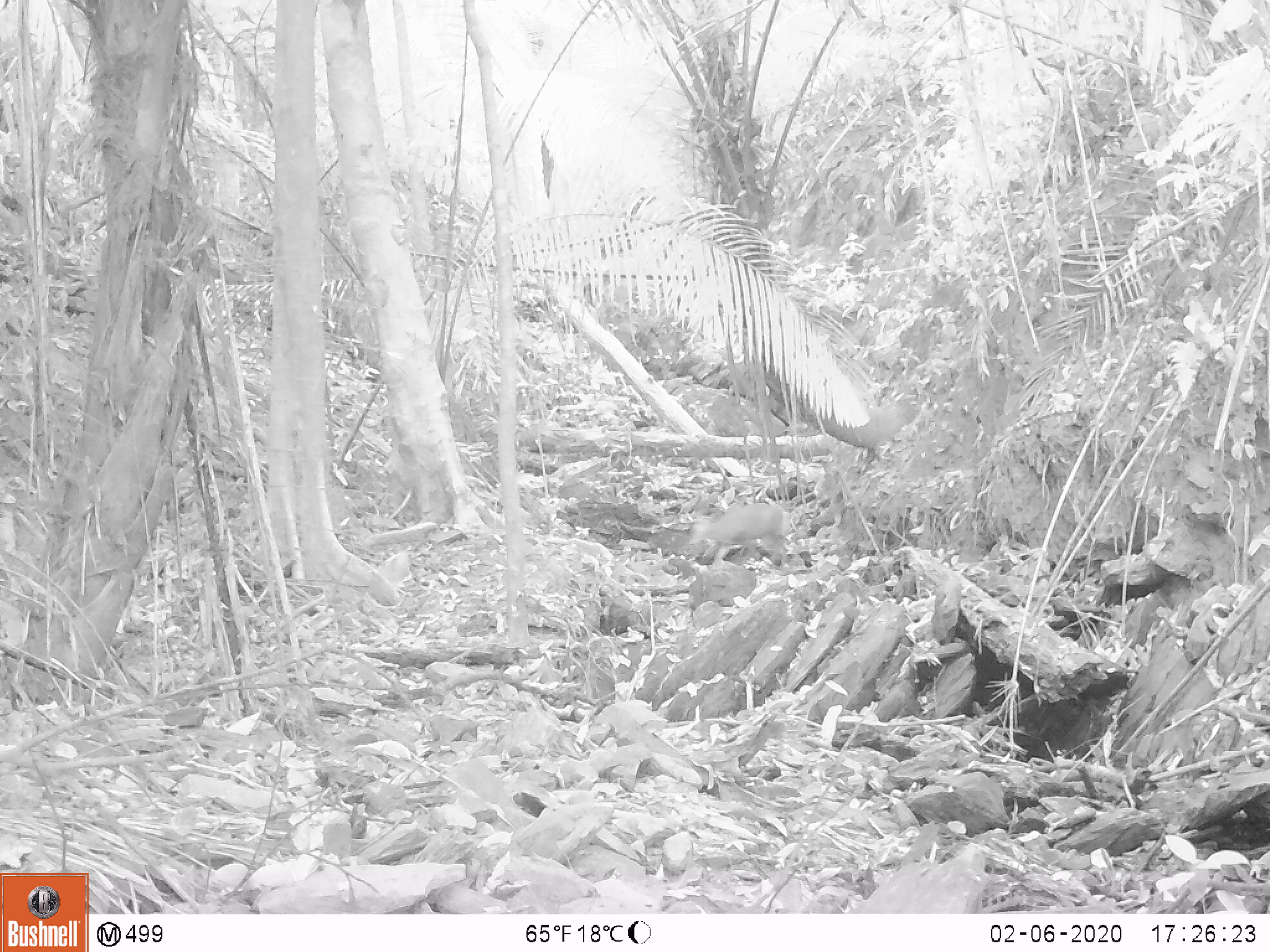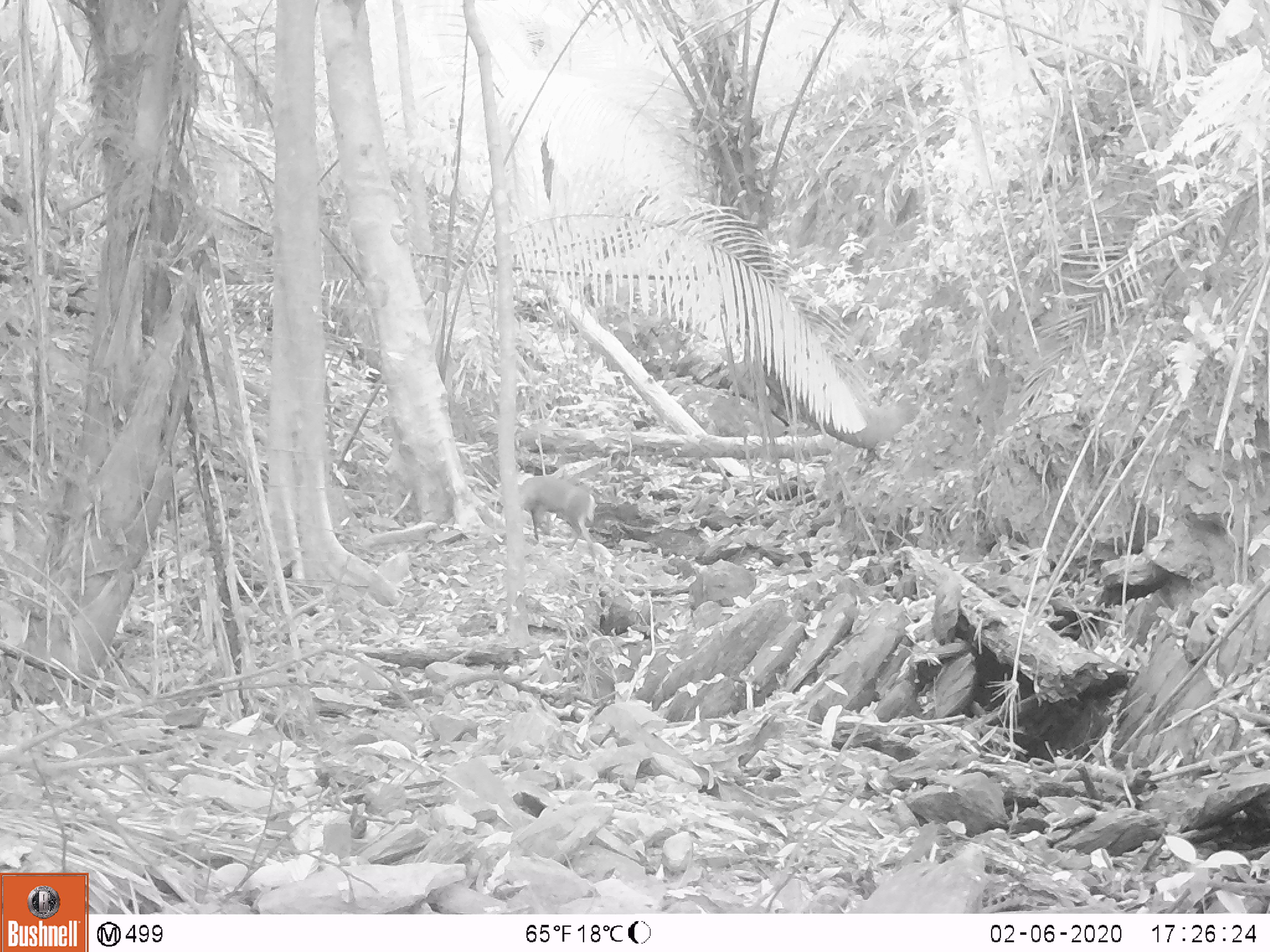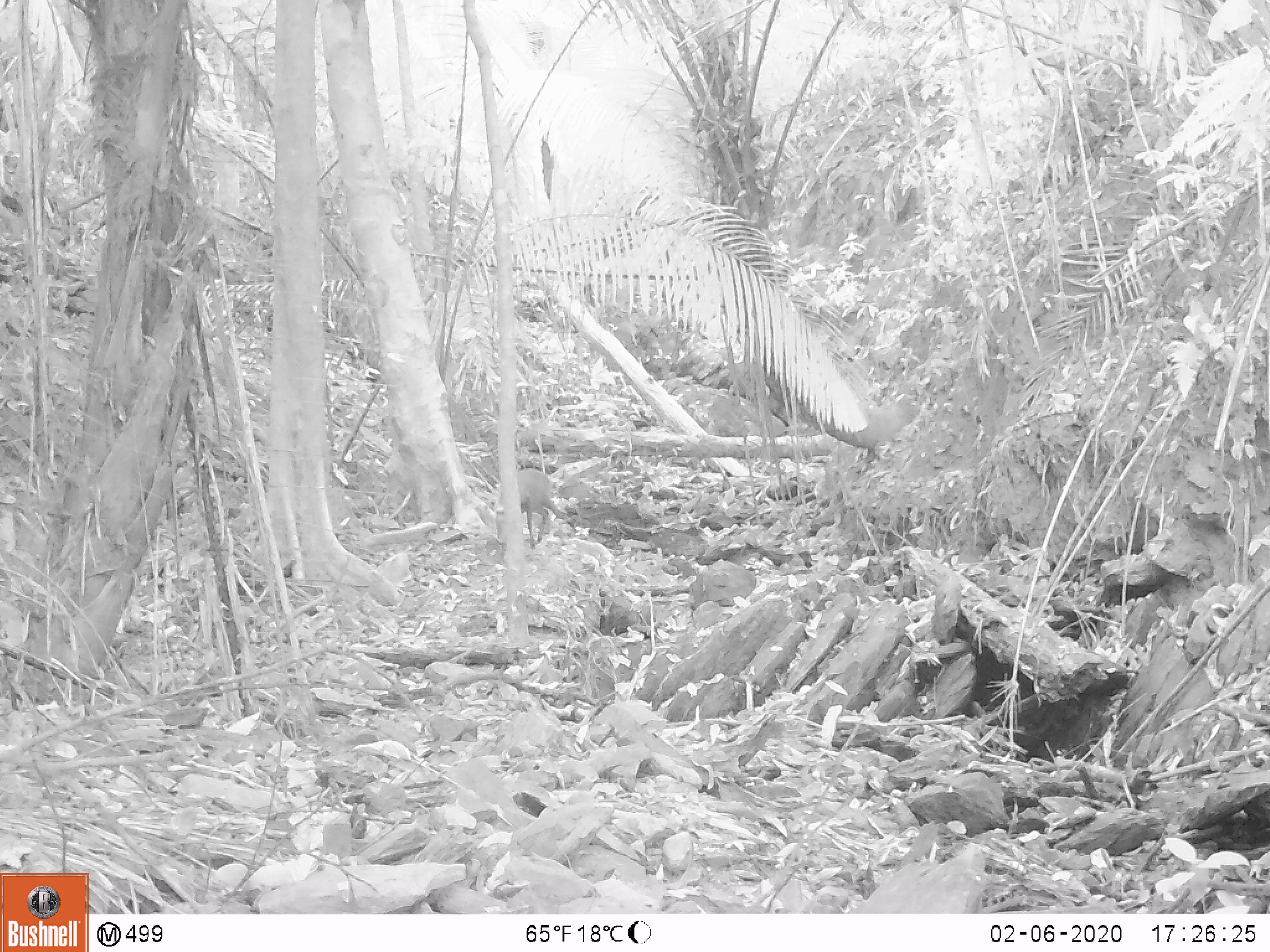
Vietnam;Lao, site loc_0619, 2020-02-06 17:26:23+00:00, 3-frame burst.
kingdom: Animalia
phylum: Chordata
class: Mammalia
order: Artiodactyla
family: Cervidae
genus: Muntiacus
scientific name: Muntiacus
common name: muntjacs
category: unidentified muntjac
Unidentified muntjac (muntjacs) (Muntiacus). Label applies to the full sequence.